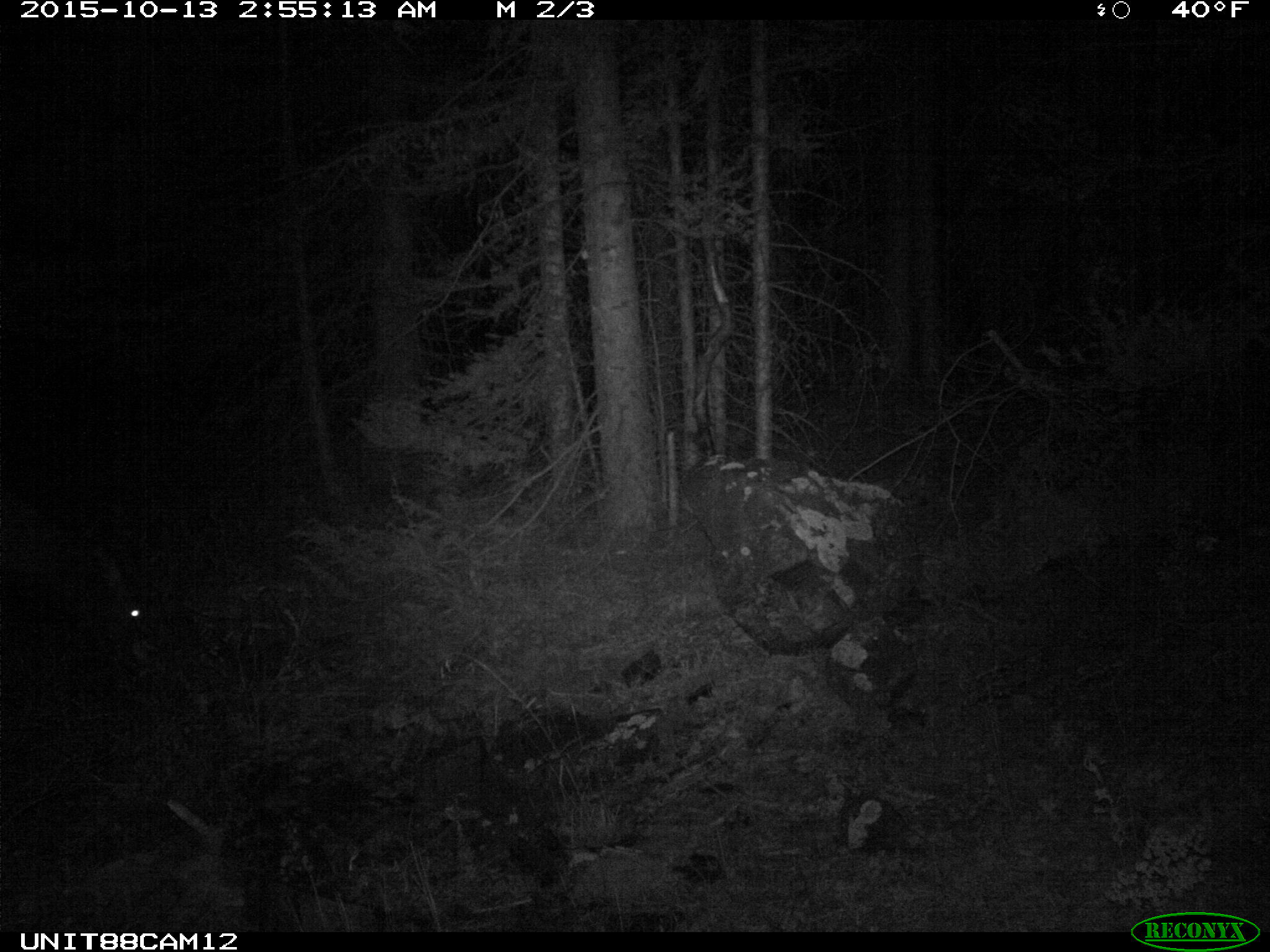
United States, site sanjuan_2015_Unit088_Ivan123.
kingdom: Animalia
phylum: Chordata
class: Mammalia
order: Artiodactyla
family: Cervidae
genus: Cervus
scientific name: Cervus elaphus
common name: red deer